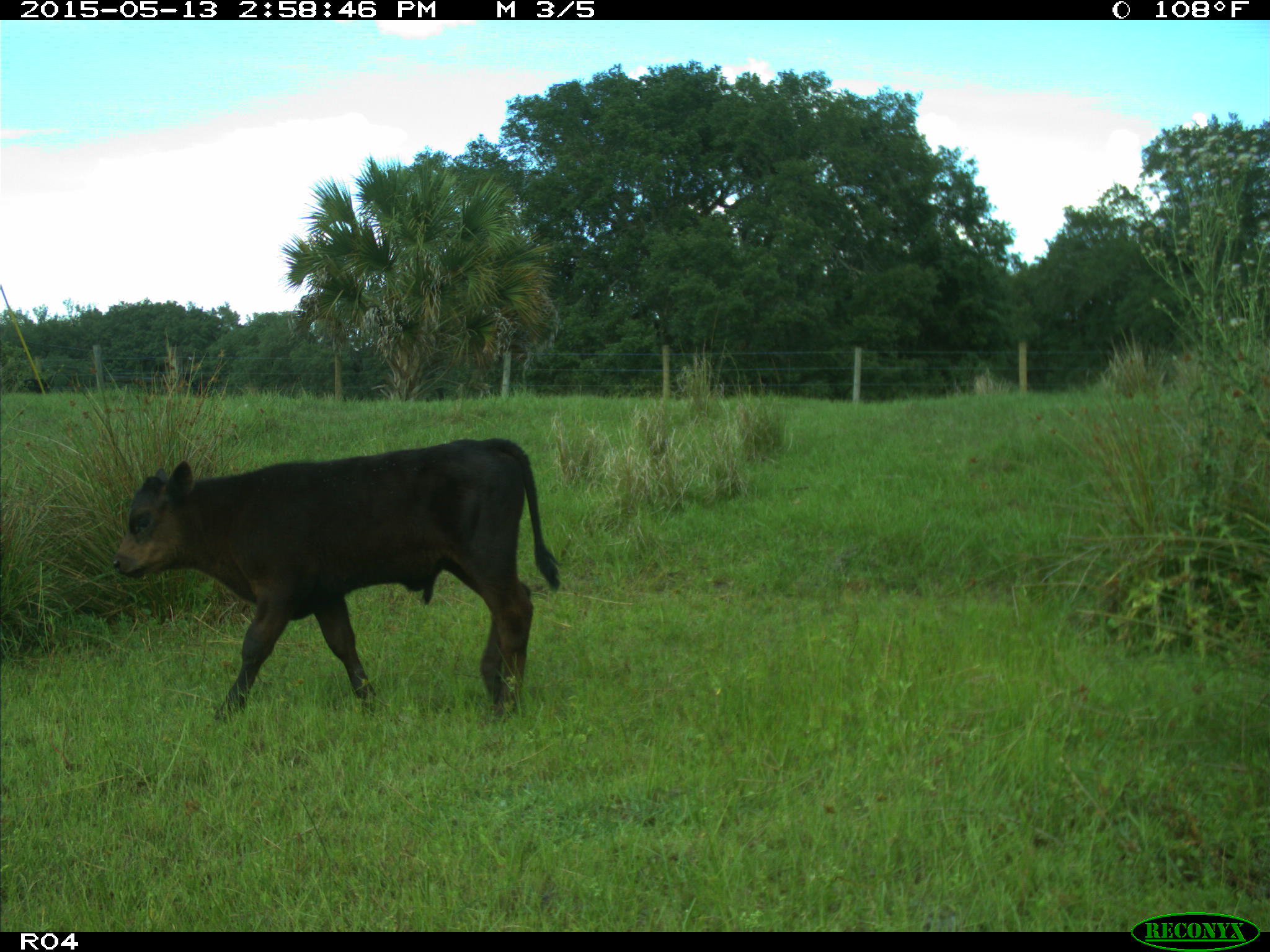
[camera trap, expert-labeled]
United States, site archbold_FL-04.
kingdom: Animalia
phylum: Chordata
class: Mammalia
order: Artiodactyla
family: Bovidae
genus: Bos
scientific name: Bos taurus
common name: domestic cow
Bos taurus (domestic cow).